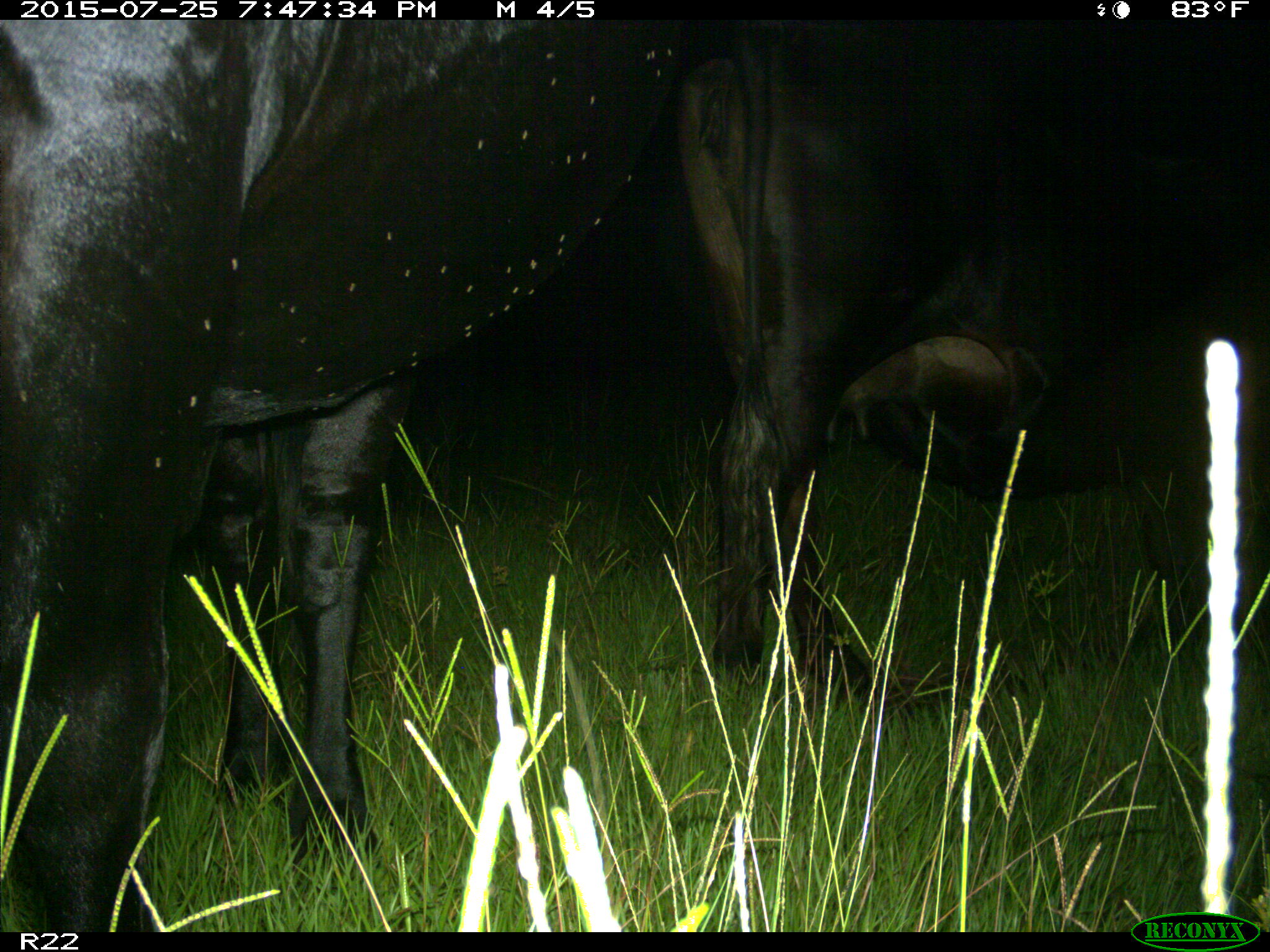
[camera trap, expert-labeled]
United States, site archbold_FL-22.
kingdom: Animalia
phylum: Chordata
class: Mammalia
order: Artiodactyla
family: Bovidae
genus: Bos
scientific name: Bos taurus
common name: domestic cow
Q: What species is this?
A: Bos taurus (domestic cow).